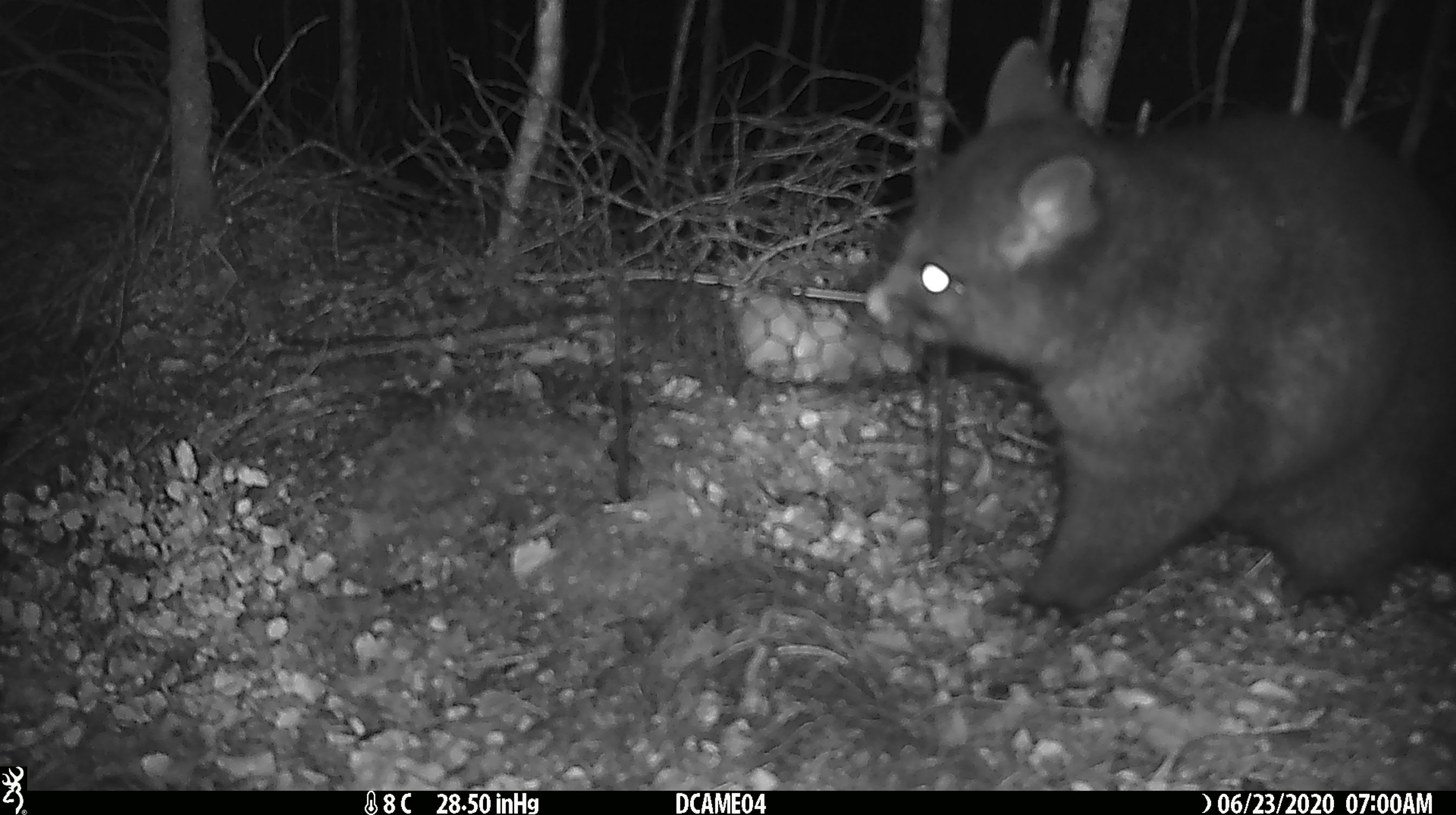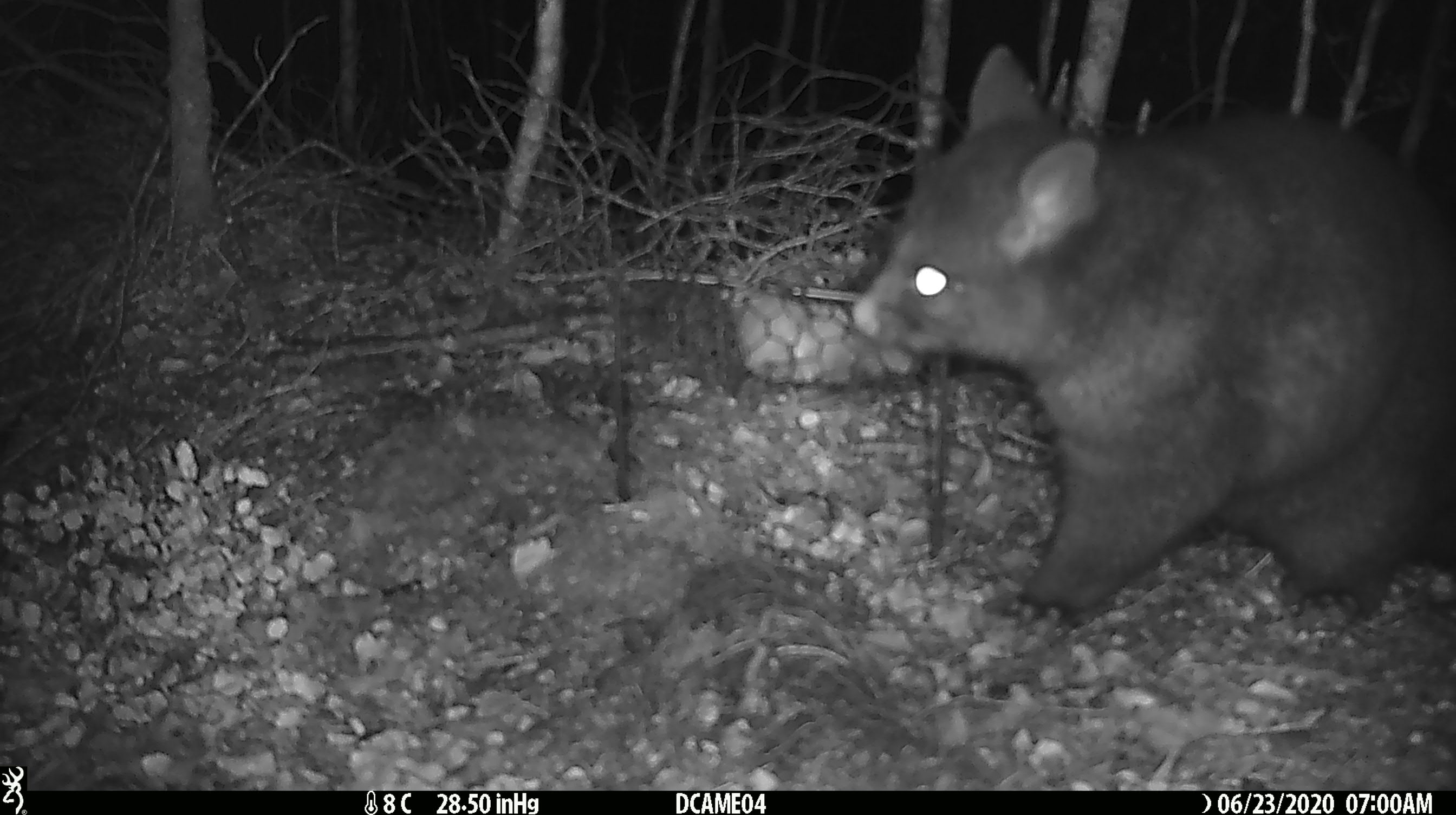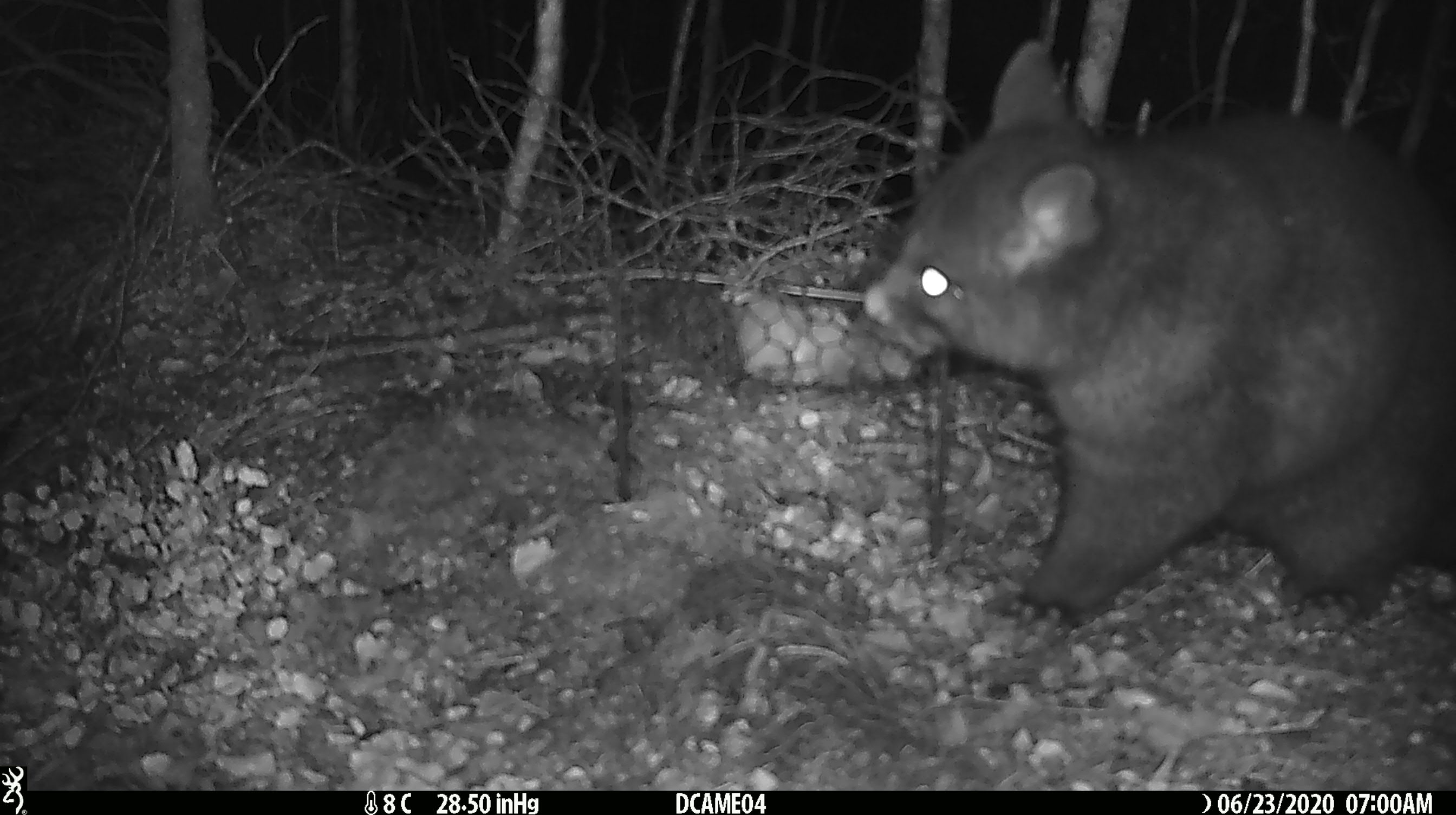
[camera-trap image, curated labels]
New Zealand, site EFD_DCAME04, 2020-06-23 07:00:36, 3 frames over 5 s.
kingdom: Animalia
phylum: Chordata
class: Mammalia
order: Diprotodontia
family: Phalangeridae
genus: Trichosurus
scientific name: Trichosurus vulpecula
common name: common brushtail possum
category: possum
Possum (common brushtail possum) (Trichosurus vulpecula).